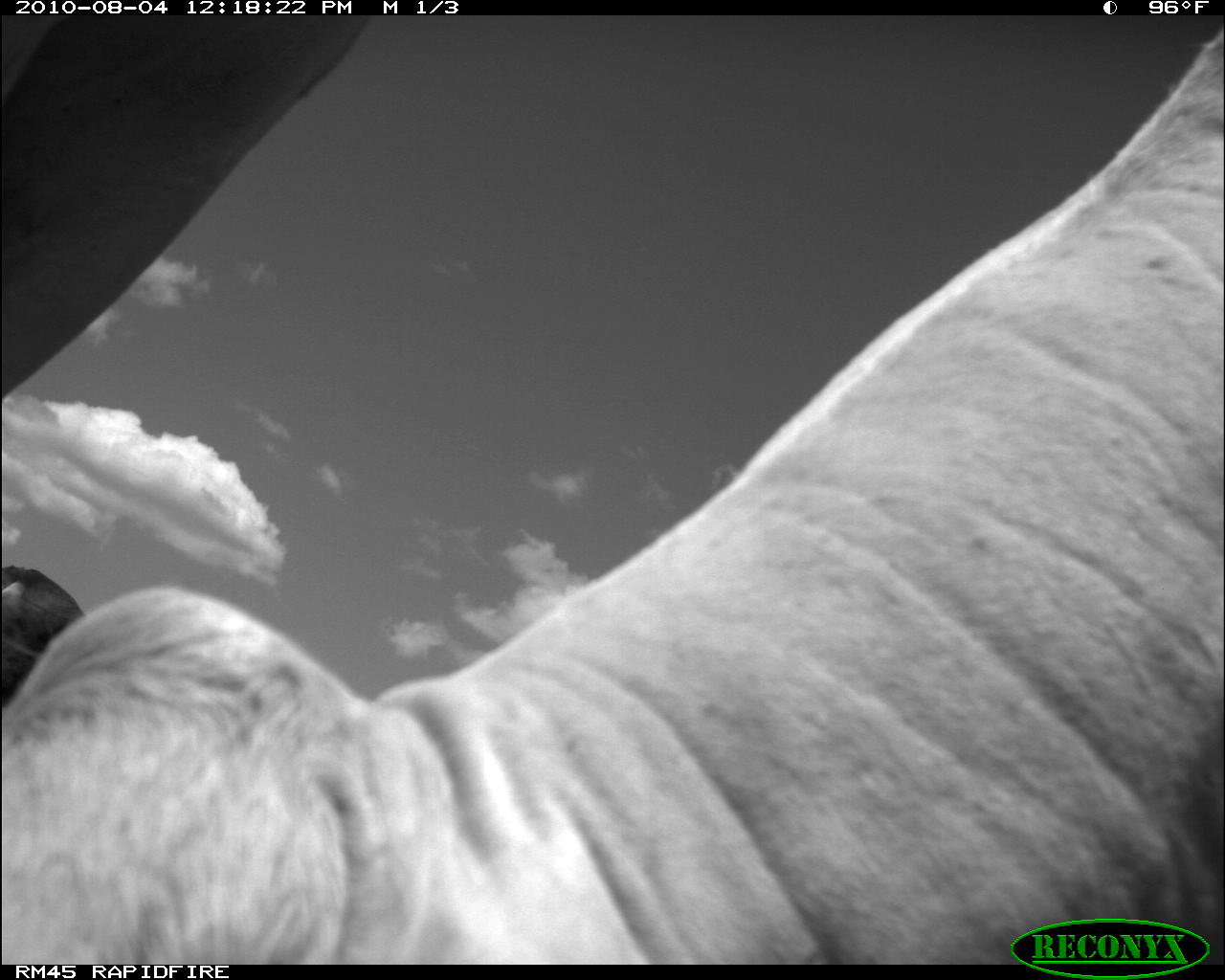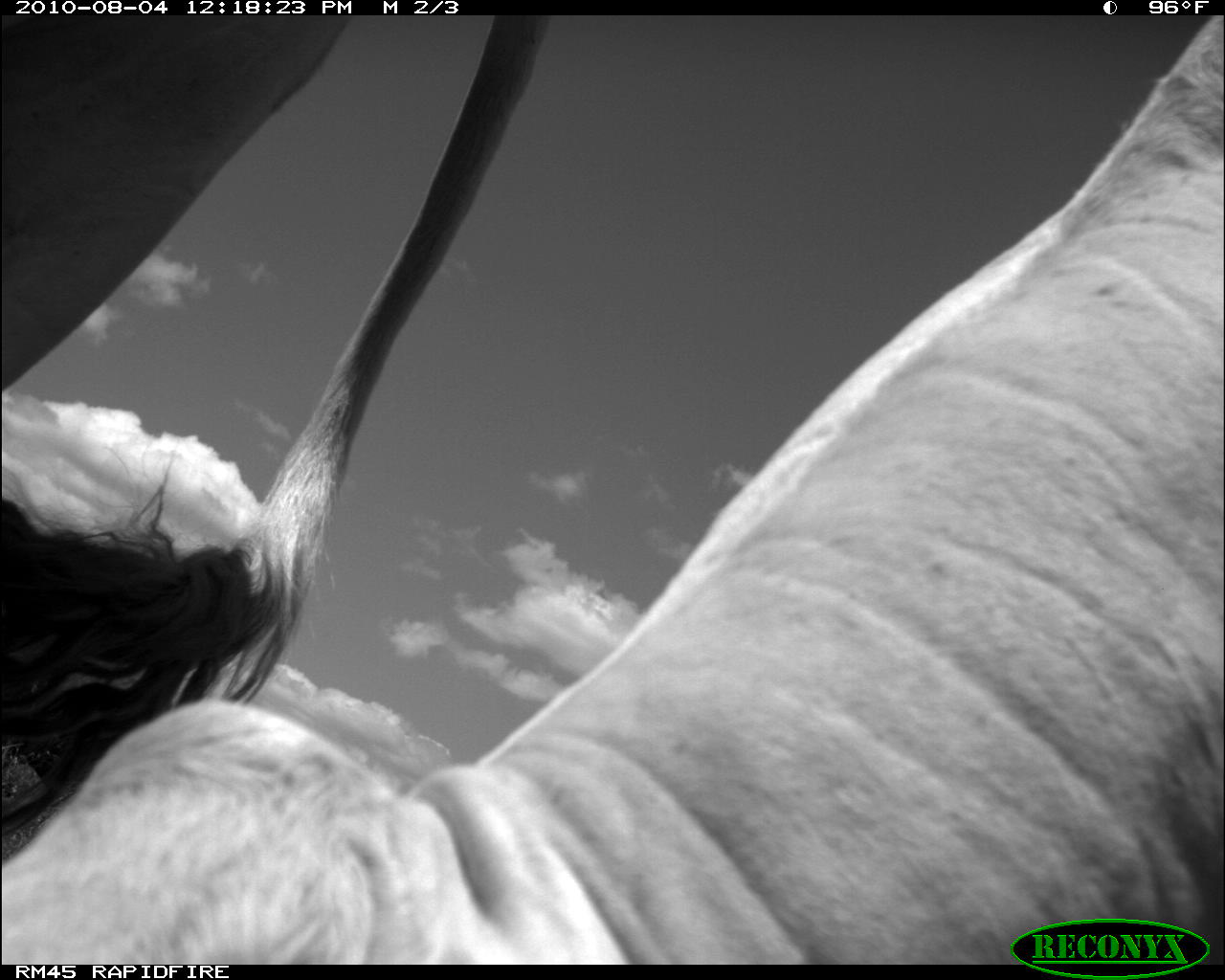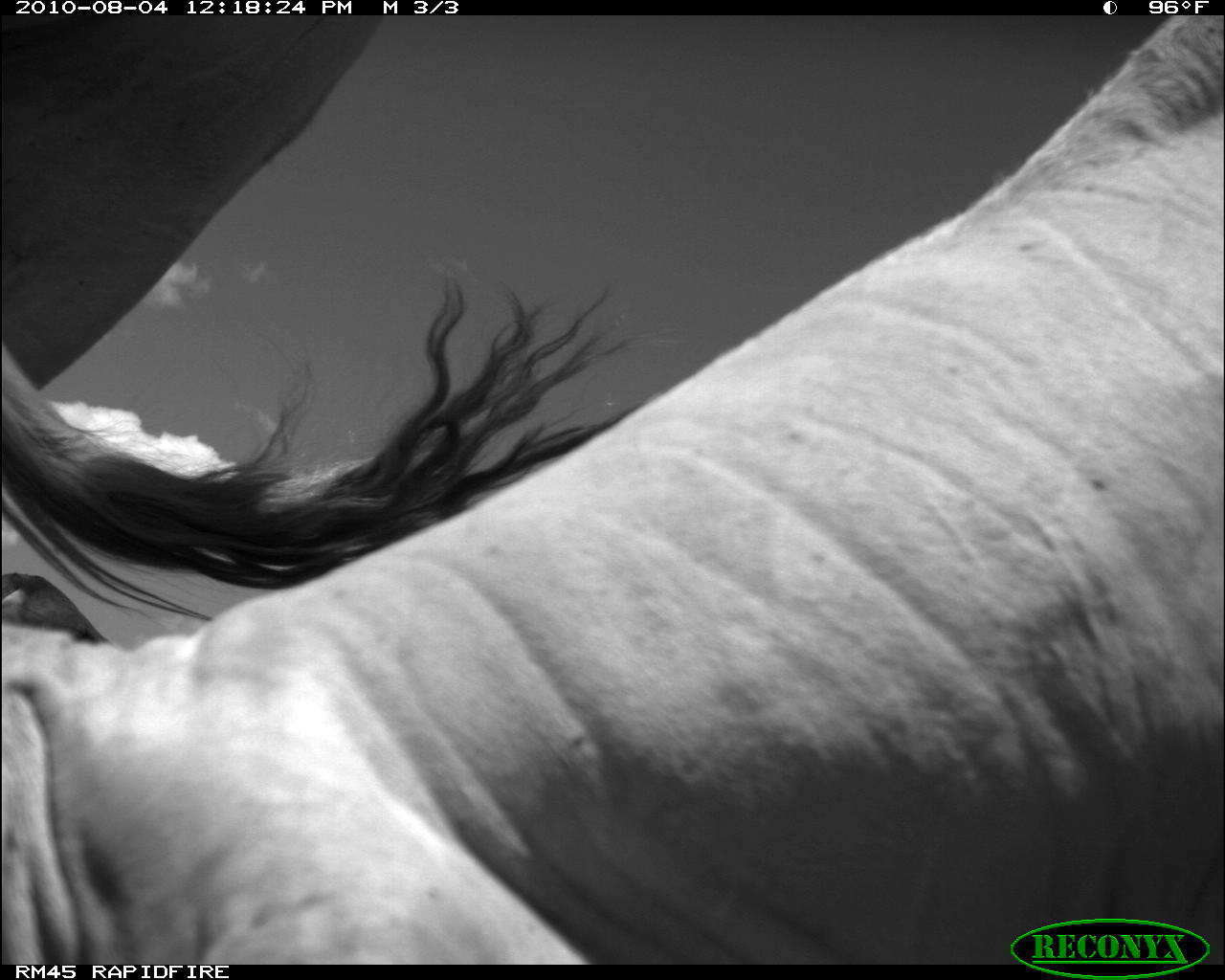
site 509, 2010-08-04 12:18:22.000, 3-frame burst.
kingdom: Animalia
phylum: Chordata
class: Mammalia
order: Artiodactyla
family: Bovidae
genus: Bos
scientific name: Bos taurus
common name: domestic cattle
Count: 3.